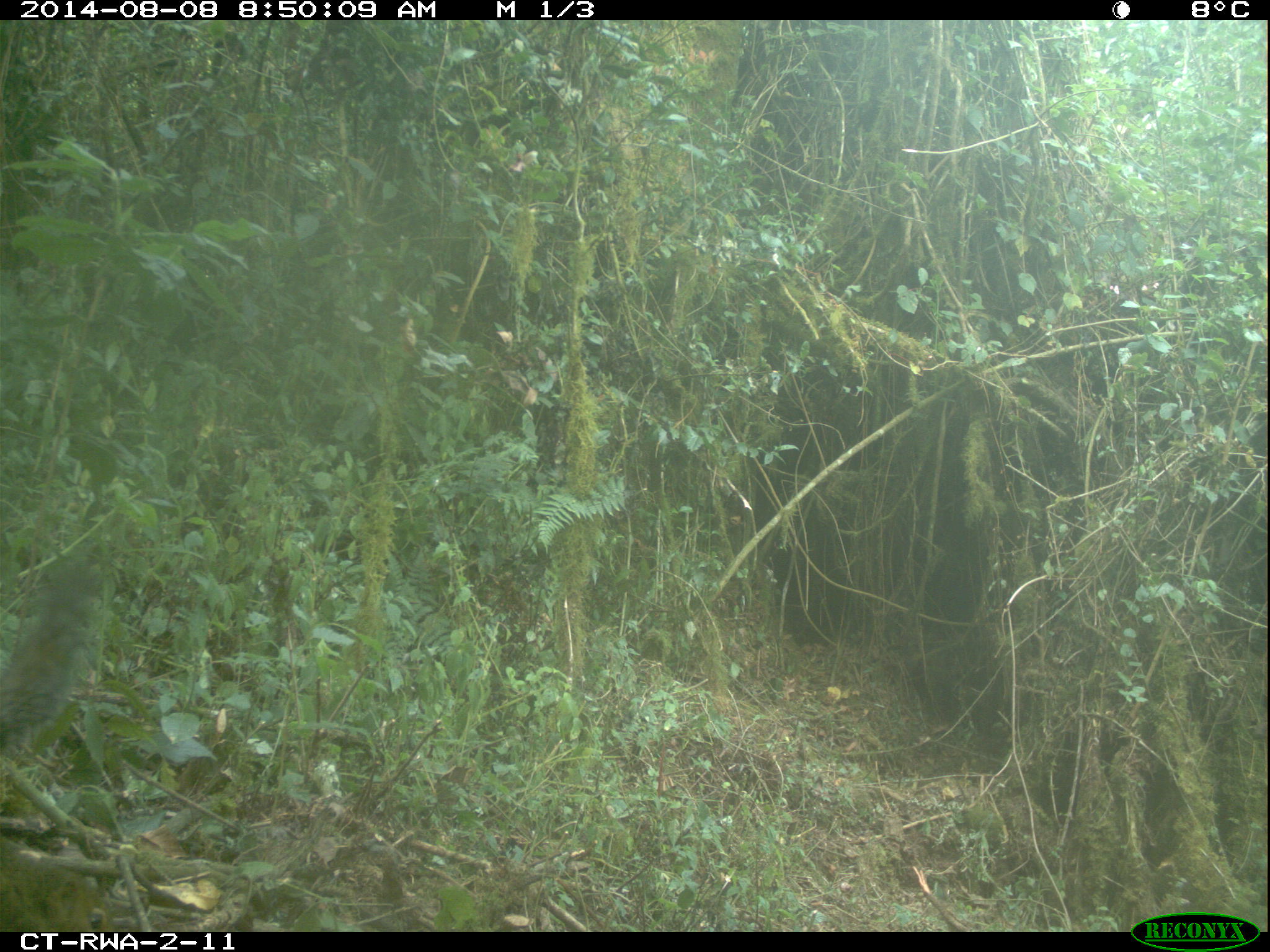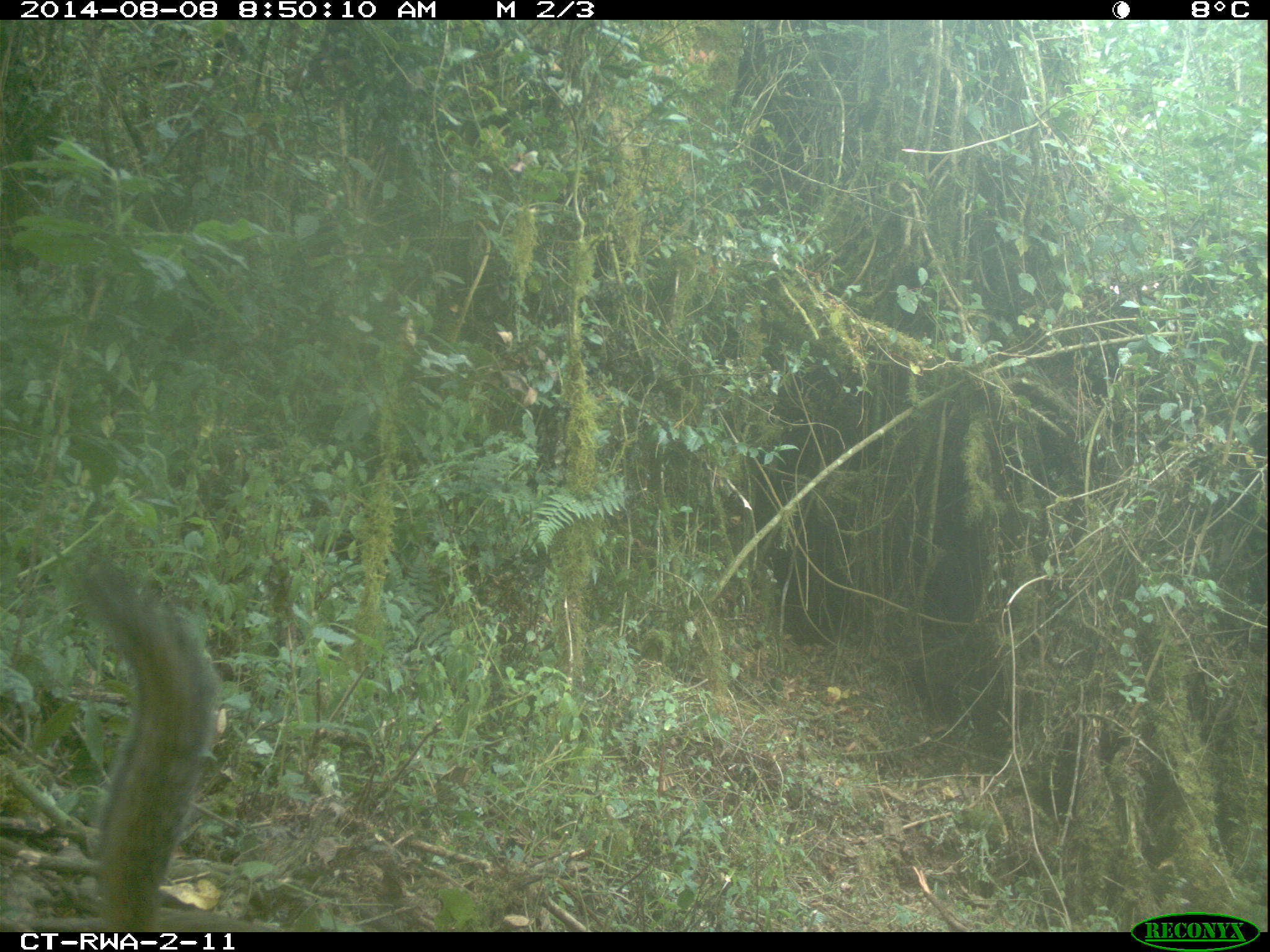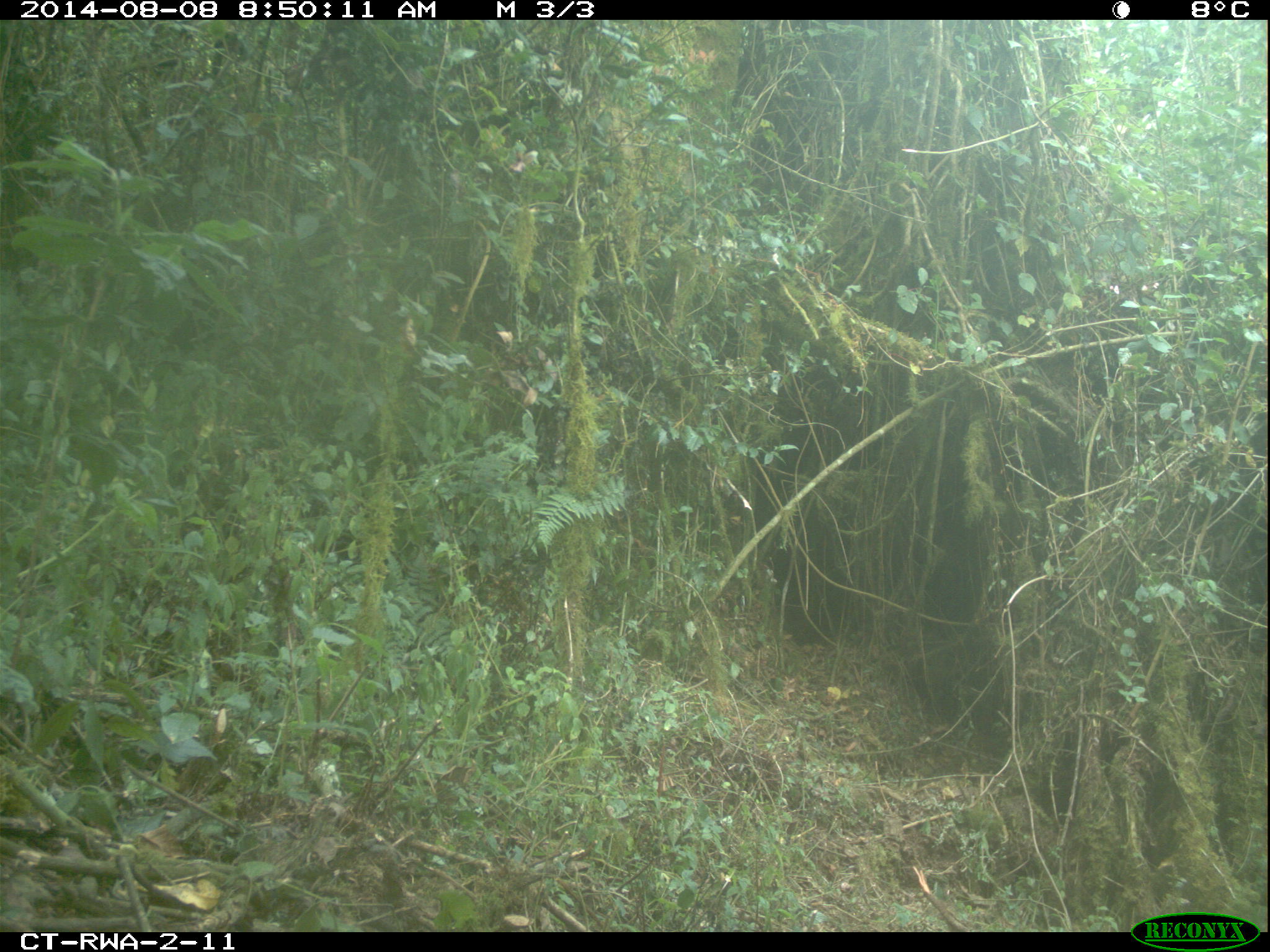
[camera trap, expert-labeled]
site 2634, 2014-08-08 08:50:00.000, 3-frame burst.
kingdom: Animalia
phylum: Chordata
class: Mammalia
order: Rodentia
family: Sciuridae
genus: Funisciurus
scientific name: Funisciurus carruthersi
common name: carruther's mountain squirrel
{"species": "Funisciurus carruthersi (carruther's mountain squirrel)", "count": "1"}